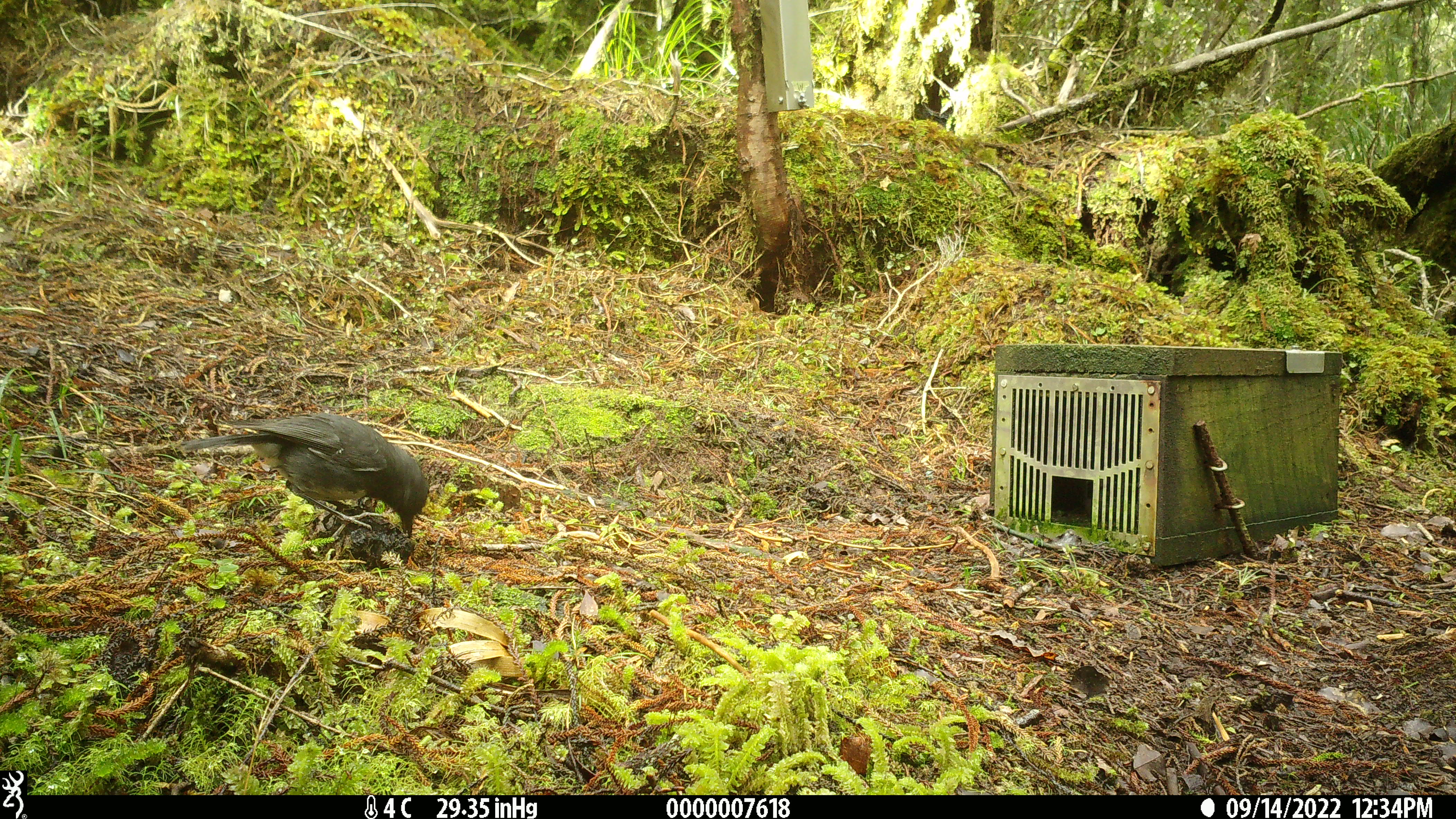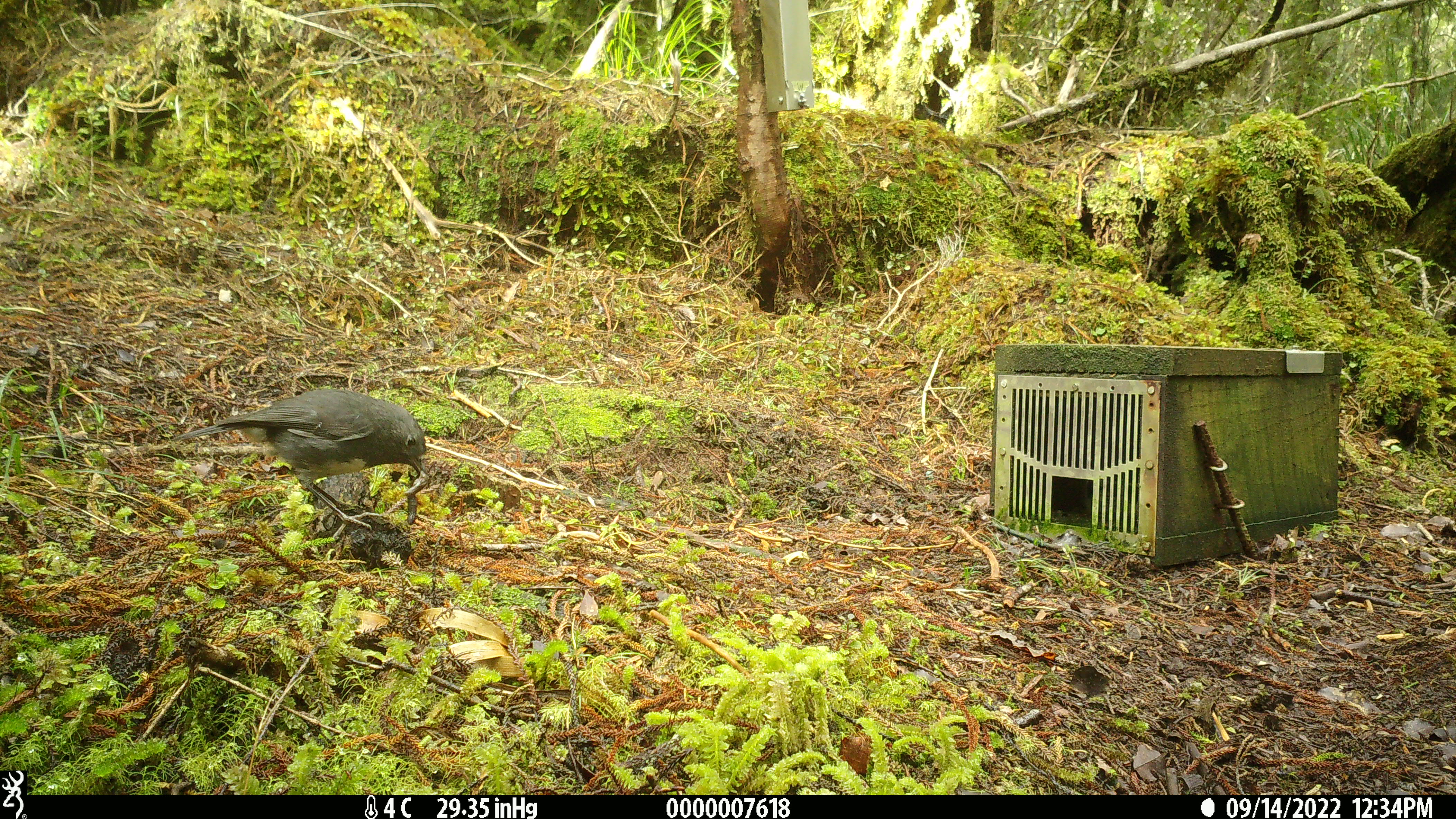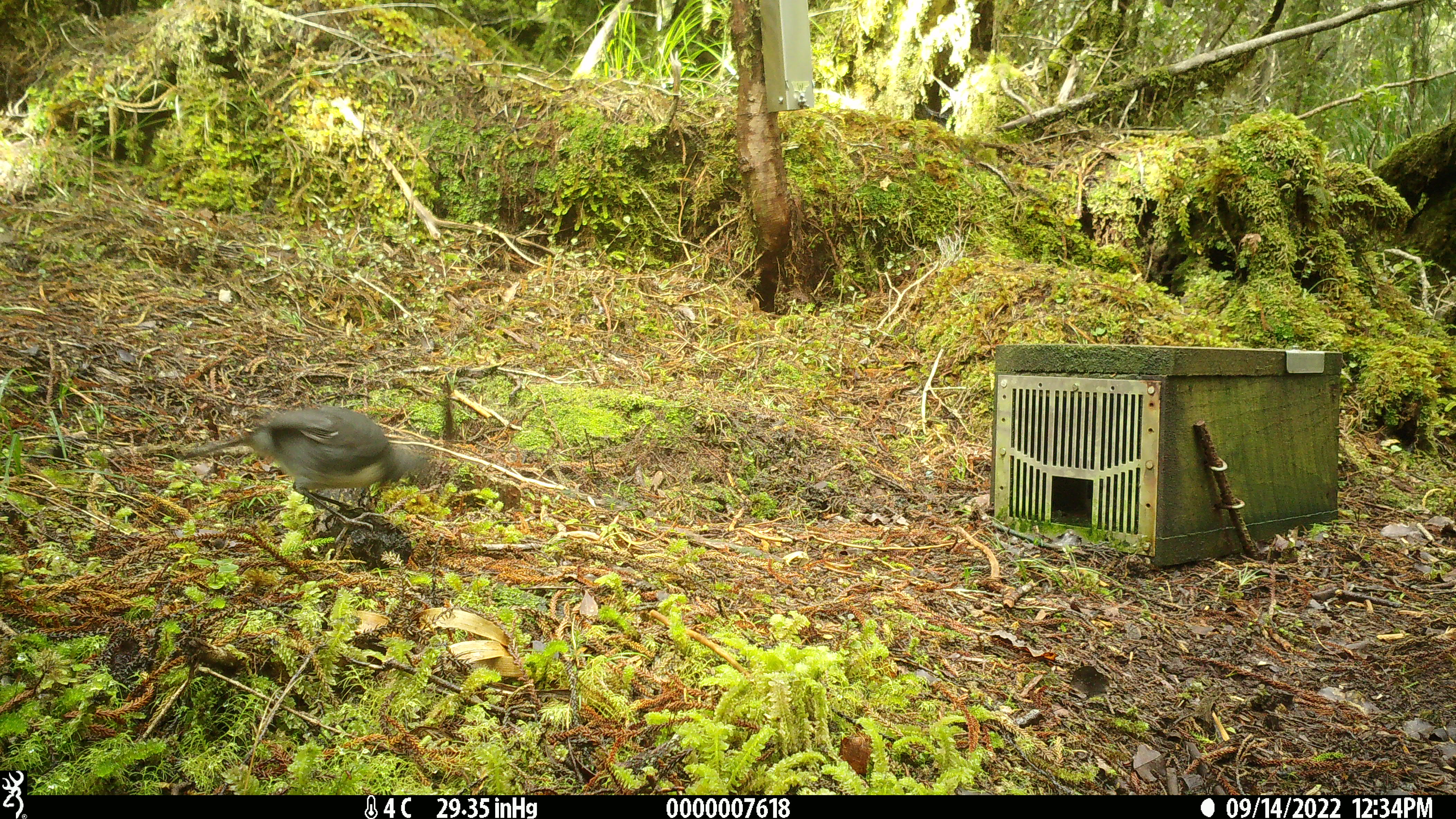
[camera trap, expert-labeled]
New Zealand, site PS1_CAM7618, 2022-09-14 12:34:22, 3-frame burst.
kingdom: Animalia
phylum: Chordata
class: Aves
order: Passeriformes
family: Petroicidae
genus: Petroica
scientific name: Petroica australis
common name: new zealand robin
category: robin